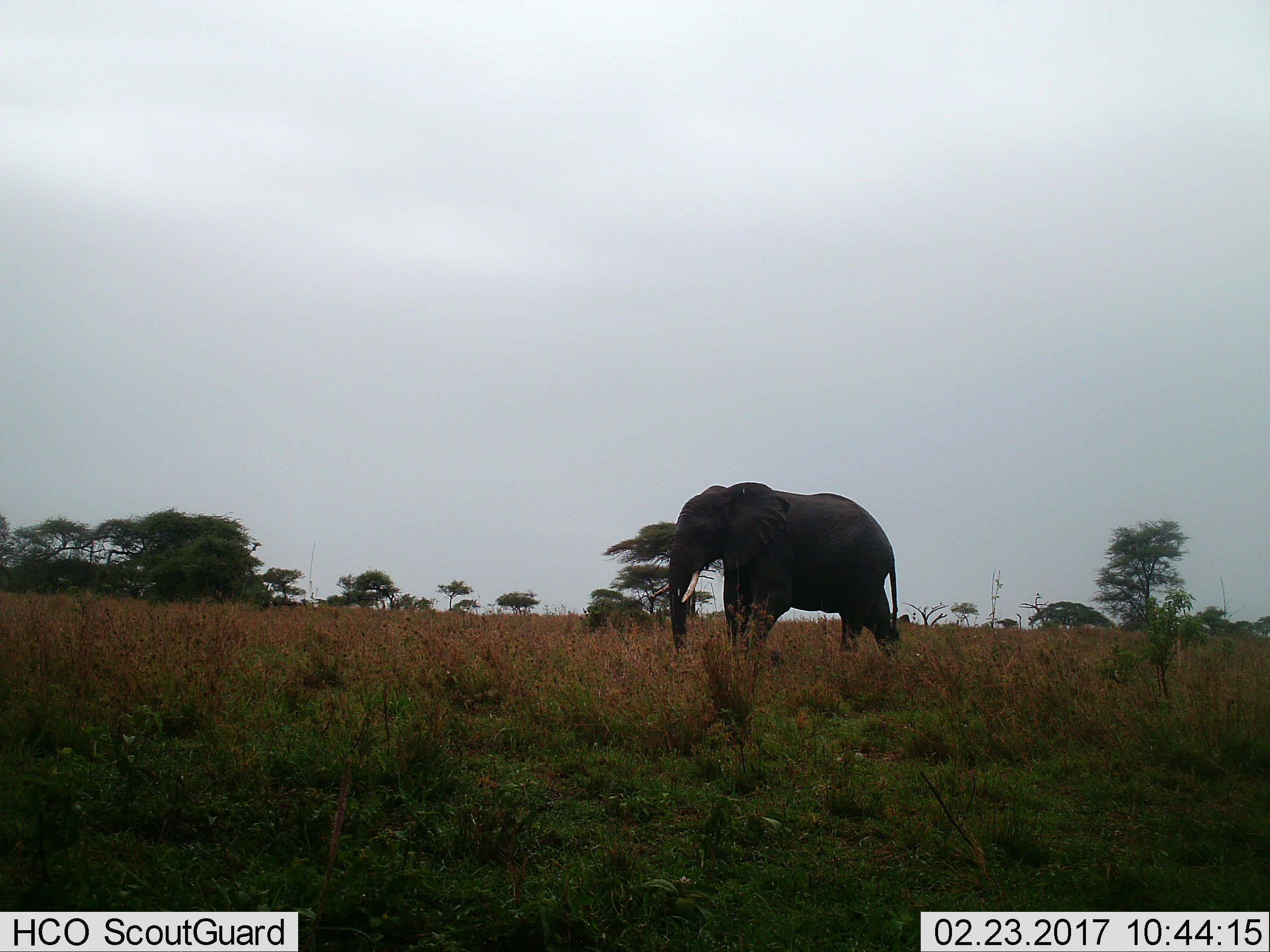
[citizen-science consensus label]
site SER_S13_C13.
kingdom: Animalia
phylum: Chordata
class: Mammalia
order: Proboscidea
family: Elephantidae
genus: Loxodonta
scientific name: Loxodonta africana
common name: african bush elephant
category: elephant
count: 1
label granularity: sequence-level